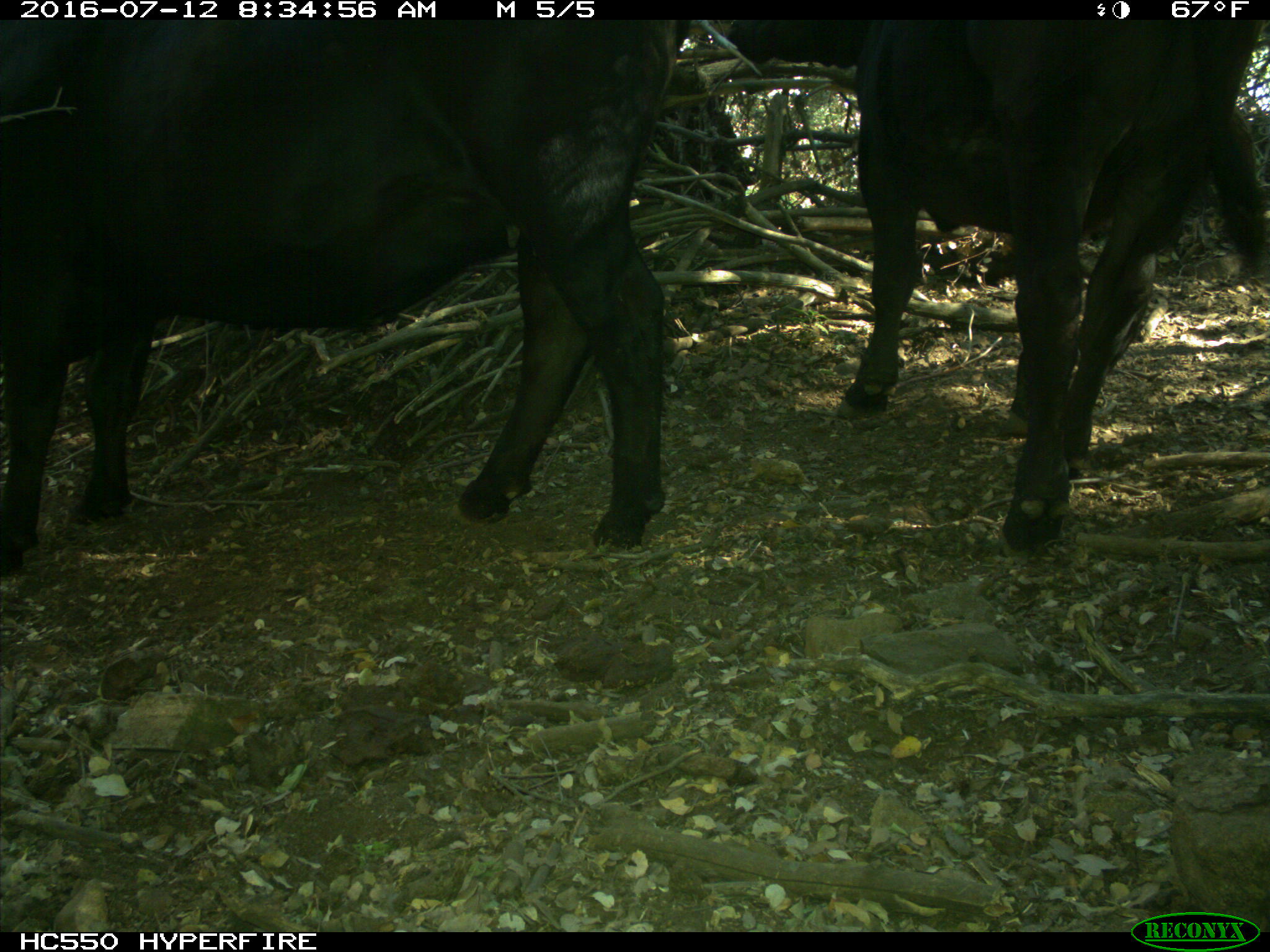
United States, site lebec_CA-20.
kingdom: Animalia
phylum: Chordata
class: Mammalia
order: Artiodactyla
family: Bovidae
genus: Bos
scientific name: Bos taurus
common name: domestic cow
Bos taurus (domestic cow).